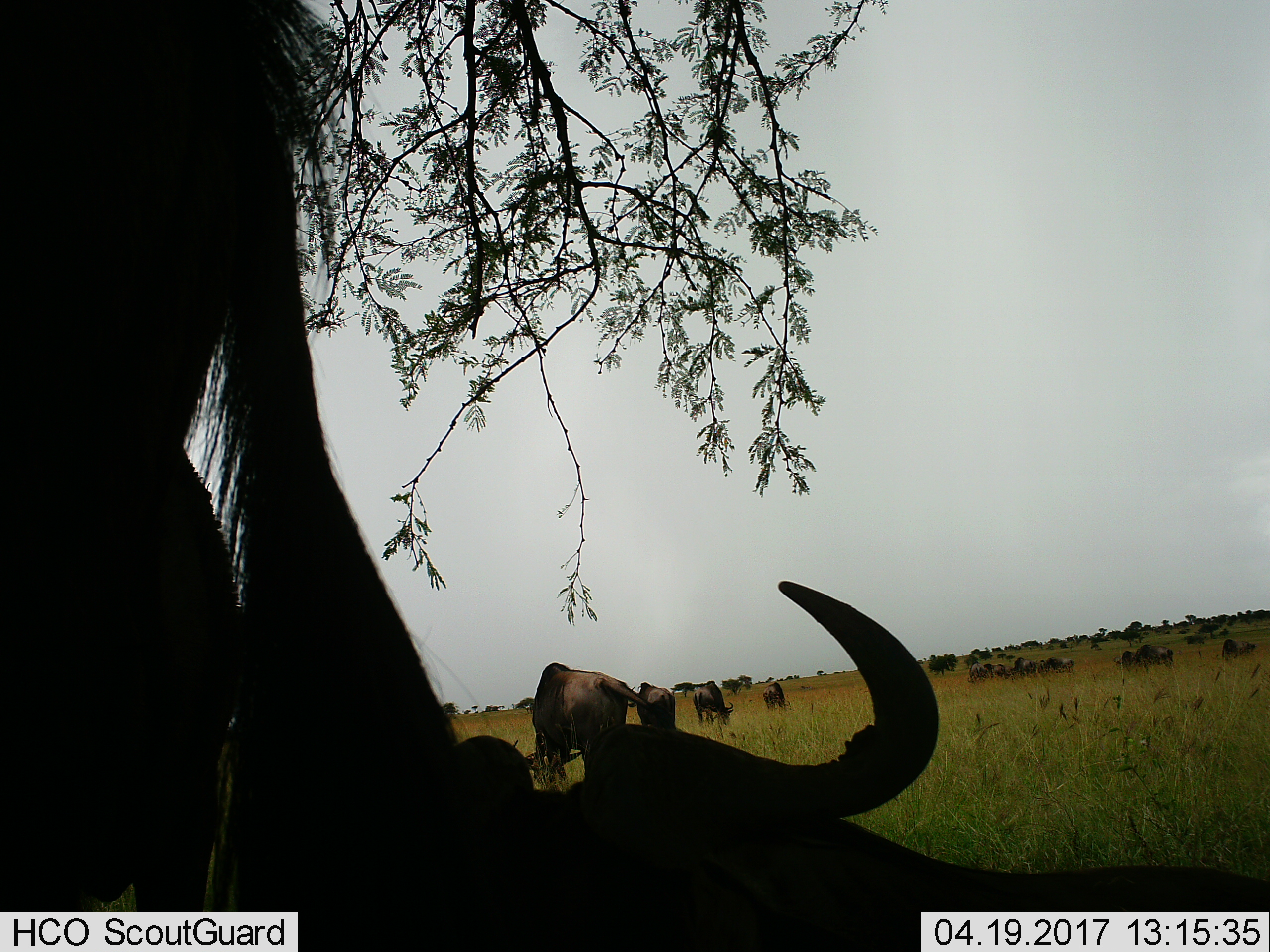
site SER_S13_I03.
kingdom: Animalia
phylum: Chordata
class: Mammalia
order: Artiodactyla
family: Bovidae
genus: Connochaetes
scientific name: Connochaetes taurinus taurinus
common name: blue wildebeest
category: wildebeestblue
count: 11-50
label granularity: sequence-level